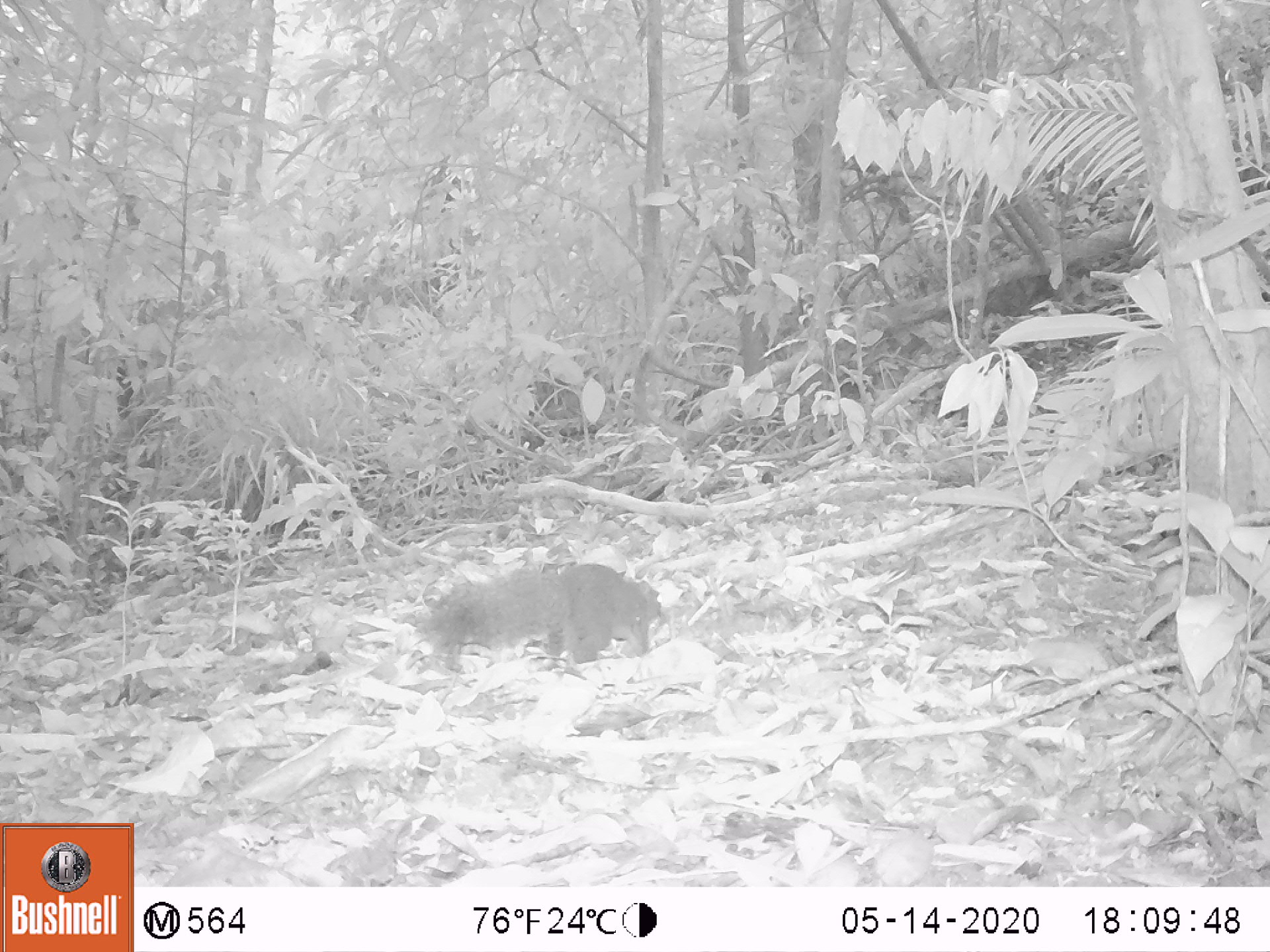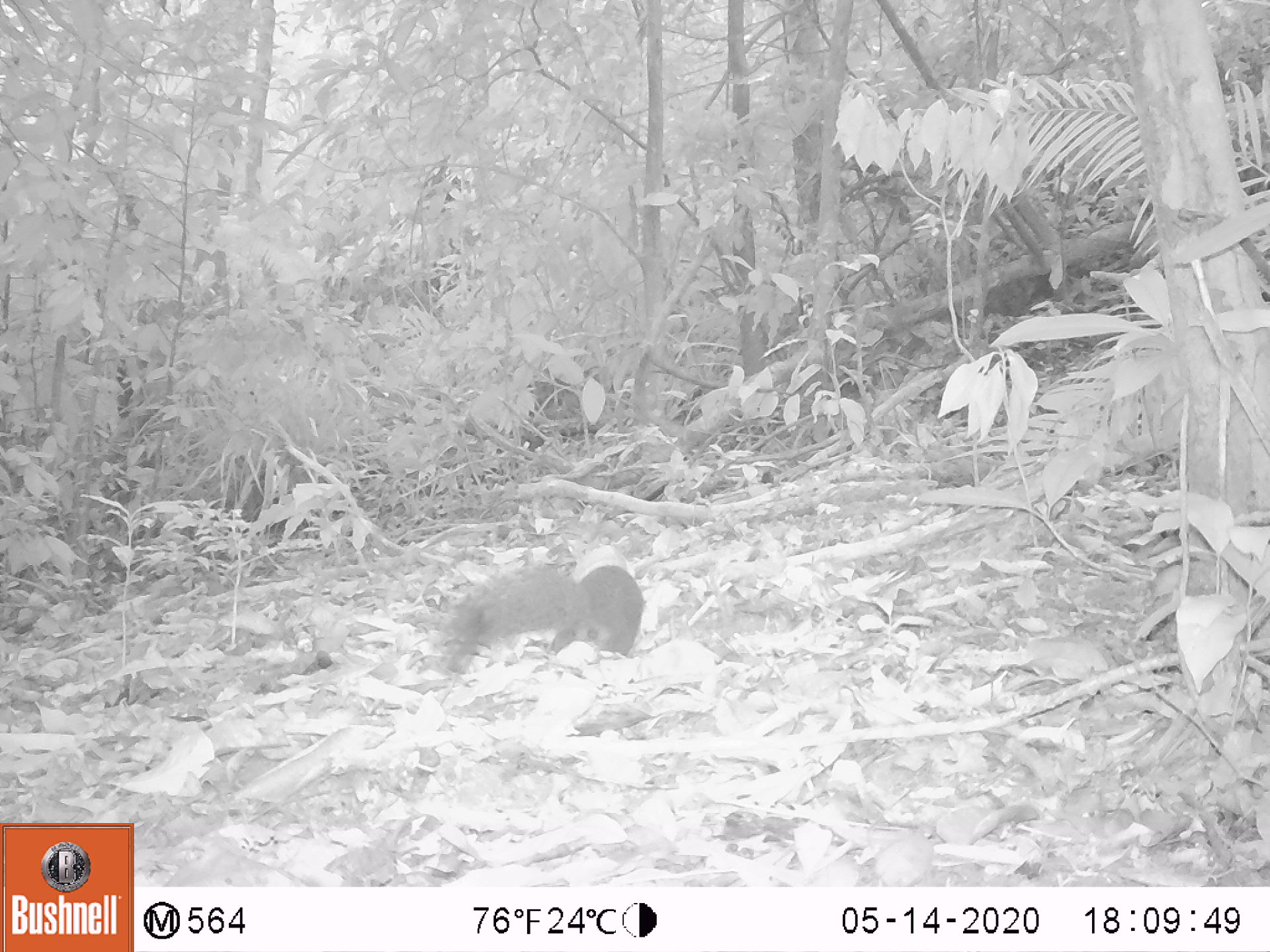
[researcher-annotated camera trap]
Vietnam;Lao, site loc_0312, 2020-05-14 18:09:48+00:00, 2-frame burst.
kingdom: Animalia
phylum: Chordata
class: Mammalia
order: Rodentia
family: Sciuridae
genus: Callosciurus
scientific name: Callosciurus erythraeus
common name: pallas's squirrel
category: pallass squirrel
Pallass squirrel (pallas's squirrel) (Callosciurus erythraeus). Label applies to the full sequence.